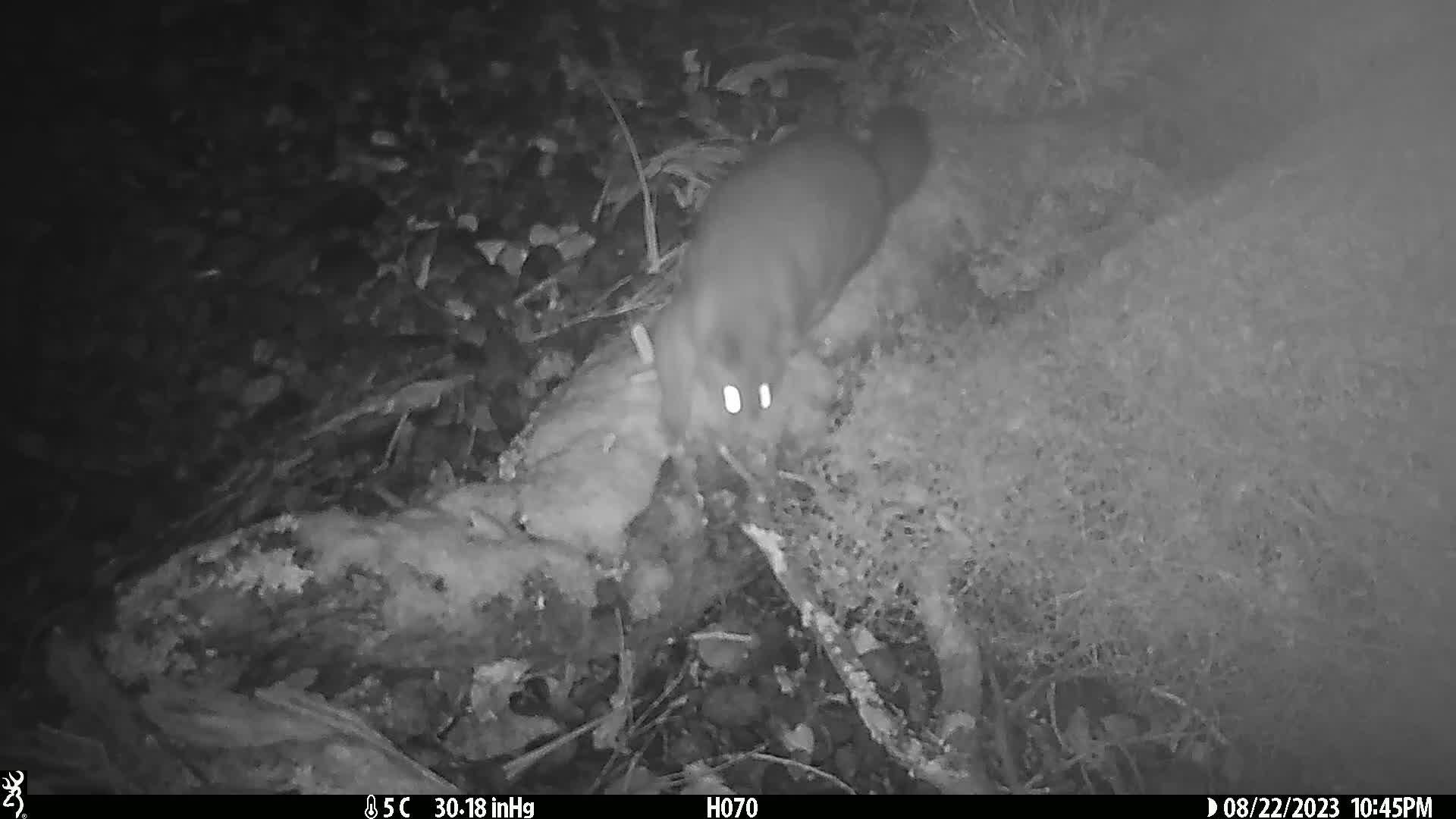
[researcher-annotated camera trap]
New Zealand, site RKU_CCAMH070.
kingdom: Animalia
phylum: Chordata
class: Mammalia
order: Diprotodontia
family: Phalangeridae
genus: Trichosurus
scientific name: Trichosurus vulpecula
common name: common brushtail possum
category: possum